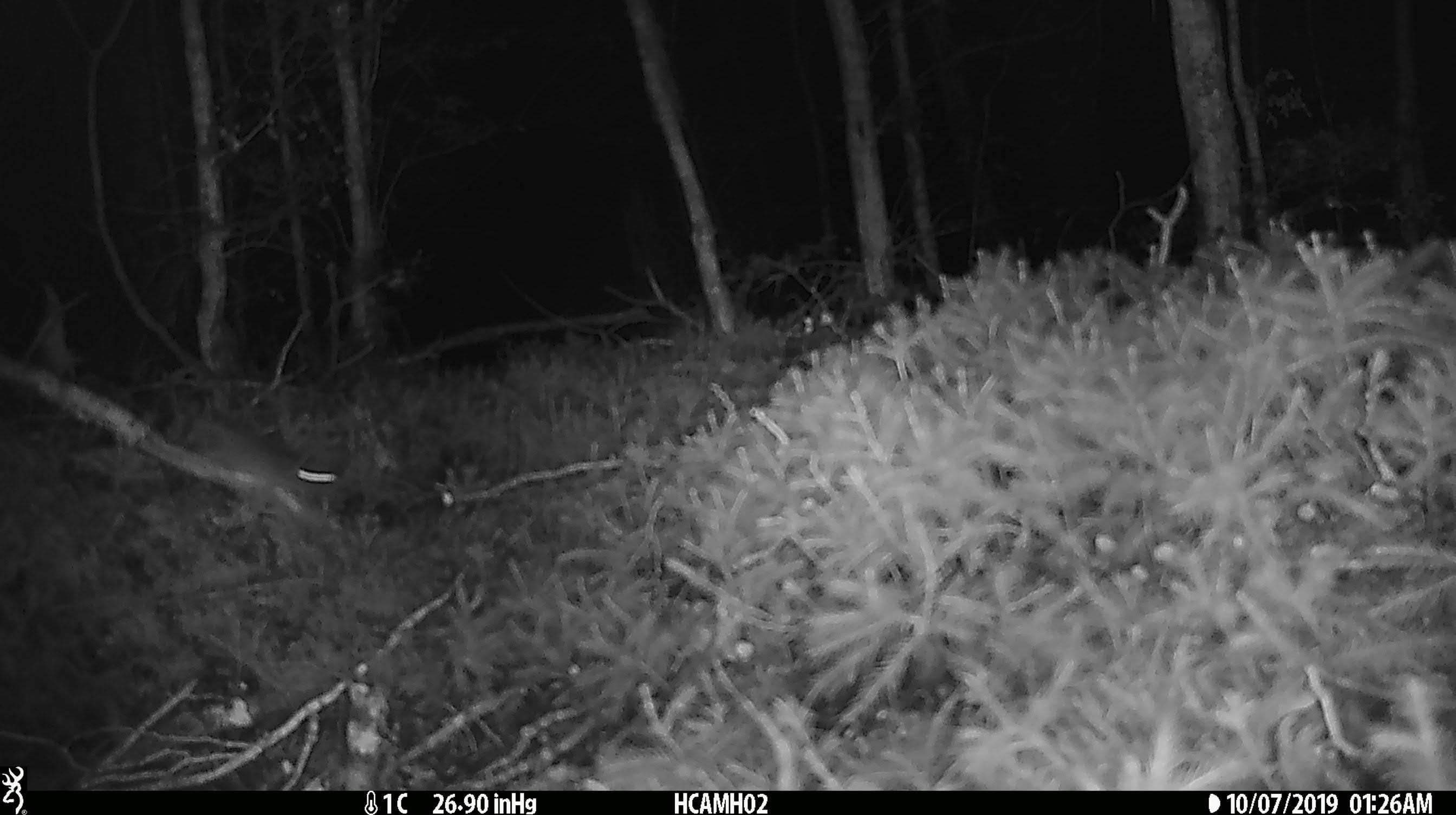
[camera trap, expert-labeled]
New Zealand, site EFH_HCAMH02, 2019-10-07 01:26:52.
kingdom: Animalia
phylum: Chordata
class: Mammalia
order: Rodentia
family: Muridae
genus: Mus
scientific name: Mus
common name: mouse